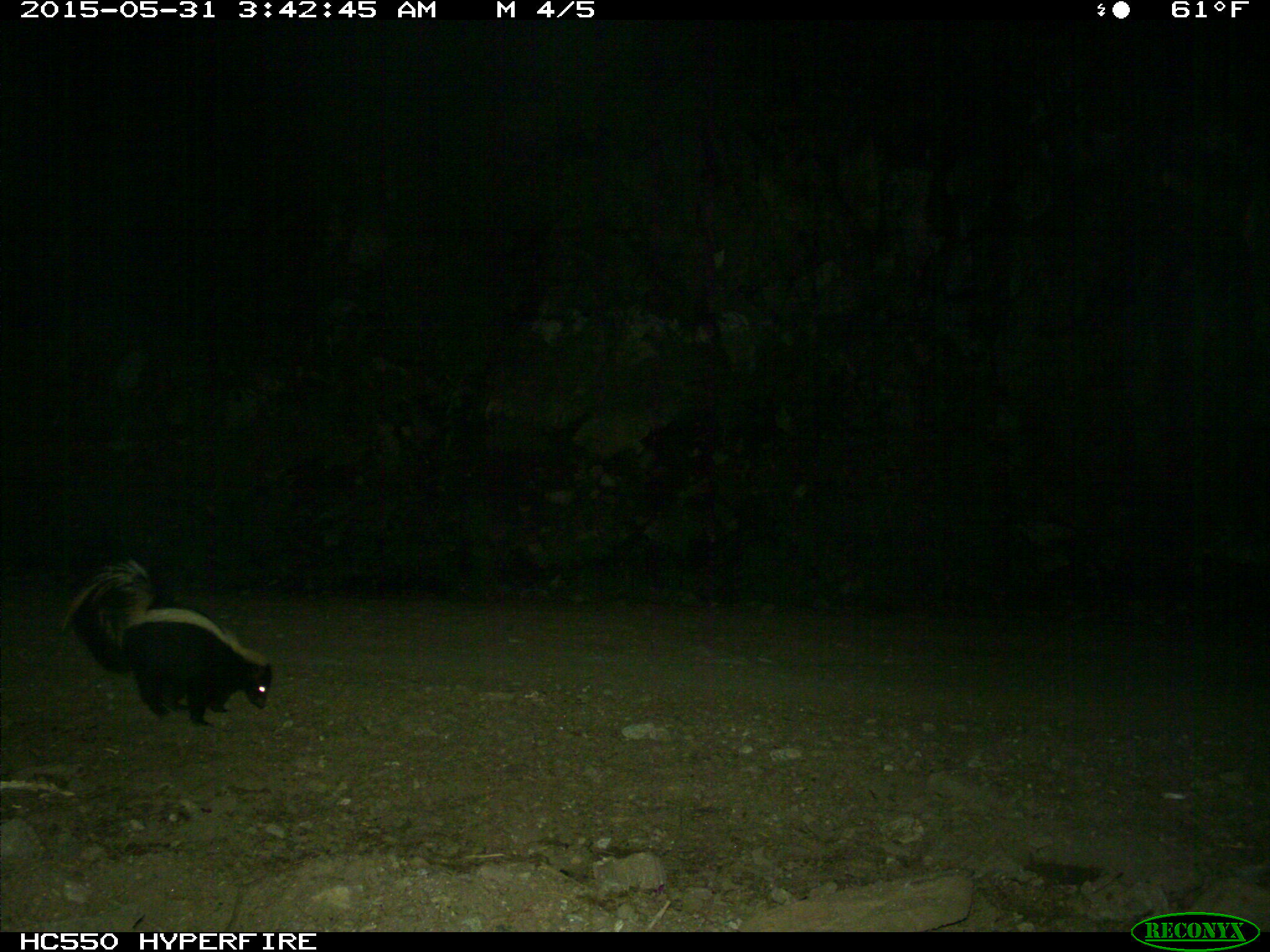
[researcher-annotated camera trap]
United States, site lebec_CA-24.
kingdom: Animalia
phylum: Chordata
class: Mammalia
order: Carnivora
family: Mephitidae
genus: Mephitis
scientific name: Mephitis mephitis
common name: striped skunk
Mephitis mephitis (striped skunk).